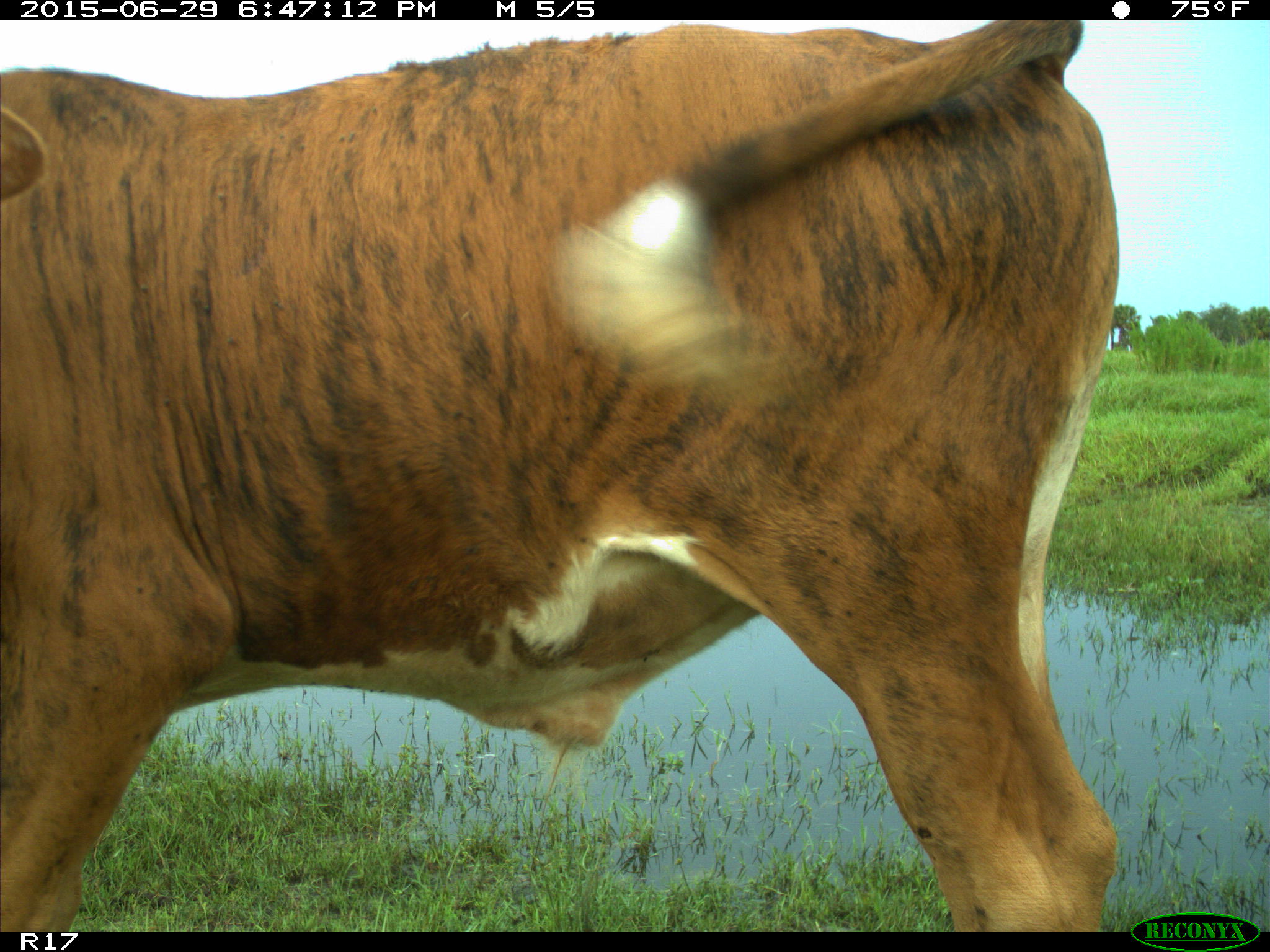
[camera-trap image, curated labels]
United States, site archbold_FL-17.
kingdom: Animalia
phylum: Chordata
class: Mammalia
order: Artiodactyla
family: Bovidae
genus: Bos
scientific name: Bos taurus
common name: domestic cow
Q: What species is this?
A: Bos taurus (domestic cow).